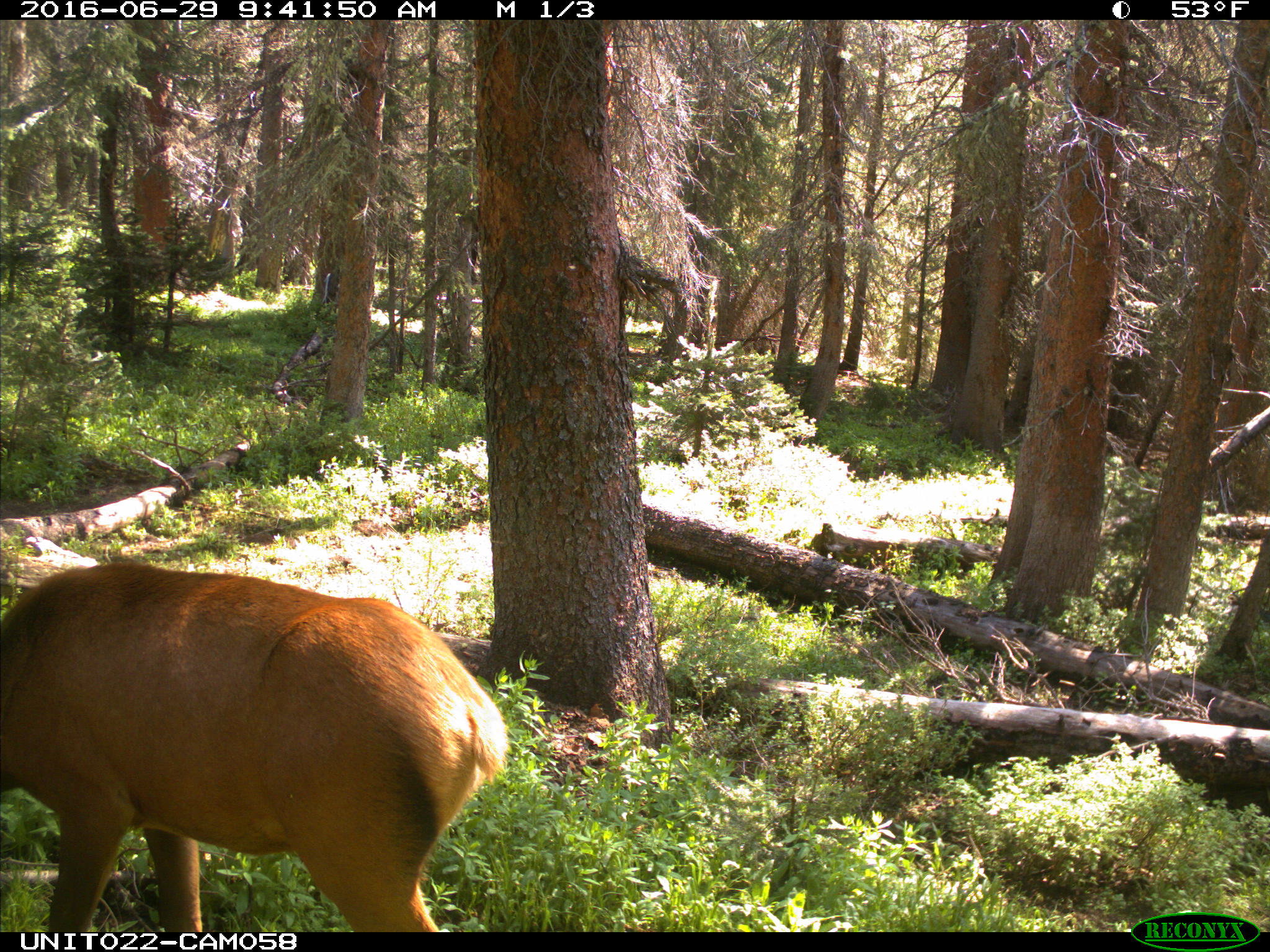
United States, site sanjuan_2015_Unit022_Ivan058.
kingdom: Animalia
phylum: Chordata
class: Mammalia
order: Artiodactyla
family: Cervidae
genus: Cervus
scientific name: Cervus elaphus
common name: red deer